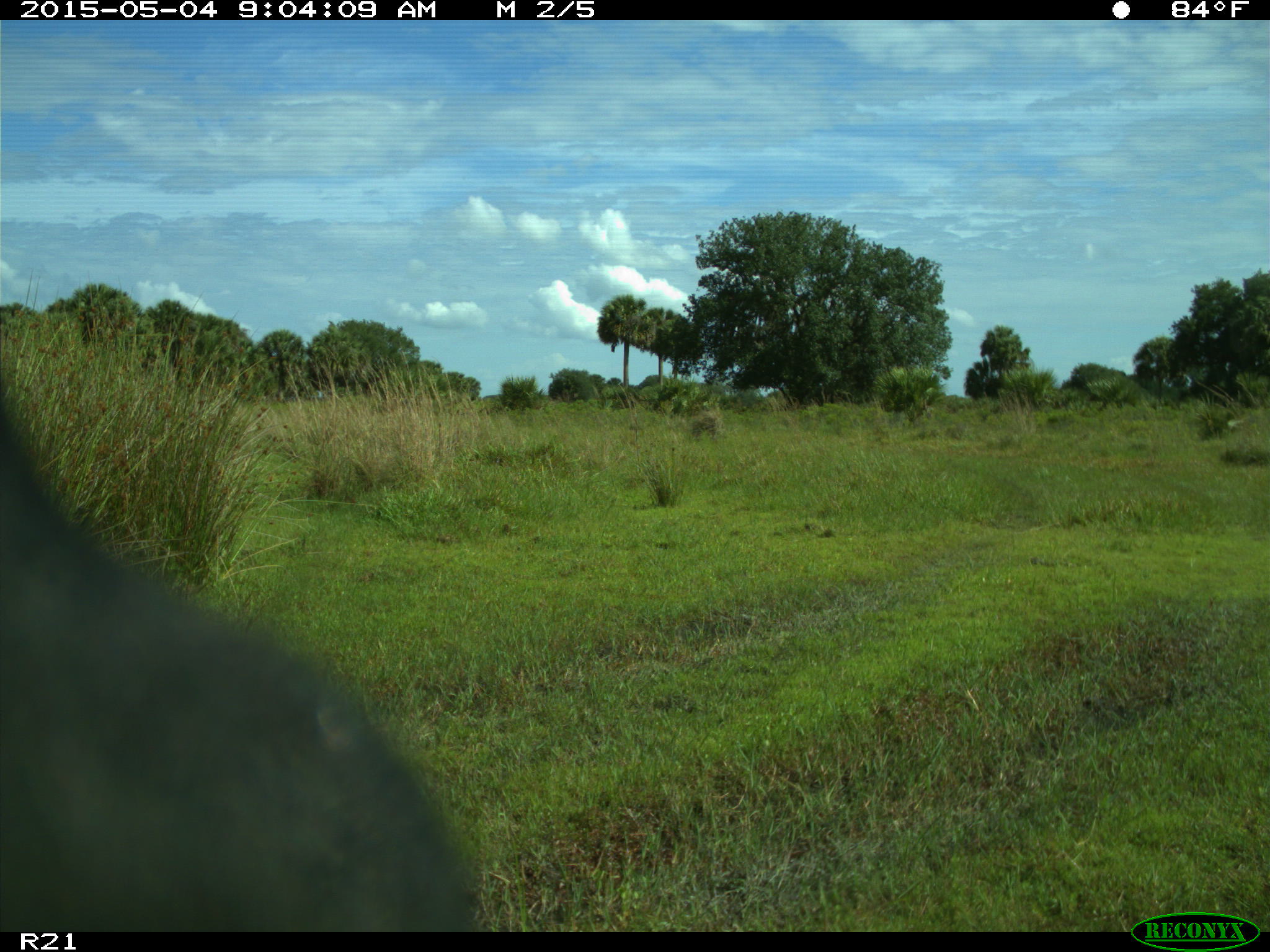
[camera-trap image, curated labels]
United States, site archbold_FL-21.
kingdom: Animalia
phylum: Chordata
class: Mammalia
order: Artiodactyla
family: Bovidae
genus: Bos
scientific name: Bos taurus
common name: domestic cow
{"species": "Bos taurus (domestic cow)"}